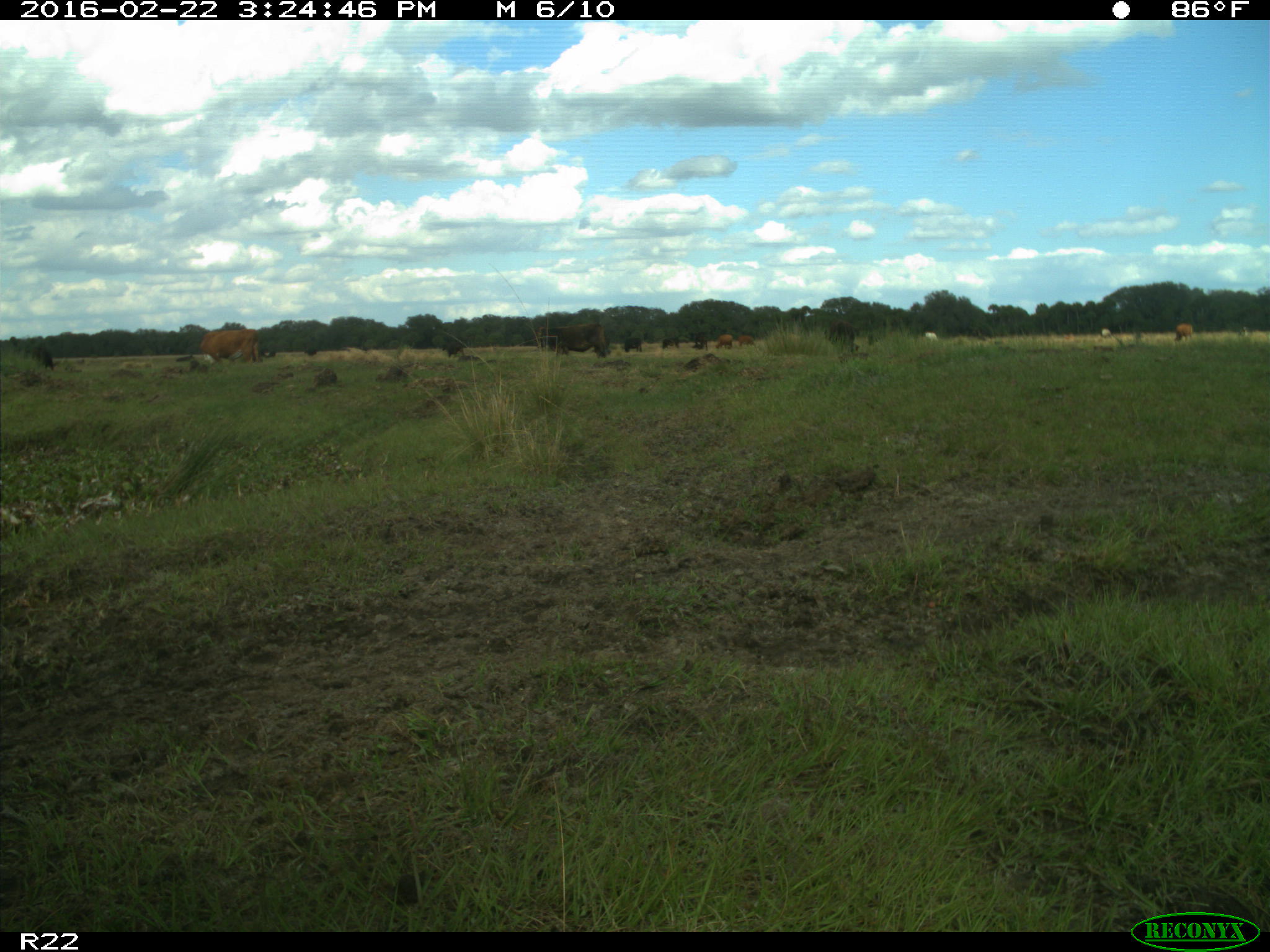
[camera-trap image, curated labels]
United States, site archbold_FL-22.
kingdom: Animalia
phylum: Chordata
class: Mammalia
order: Artiodactyla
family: Bovidae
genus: Bos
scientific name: Bos taurus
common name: domestic cow